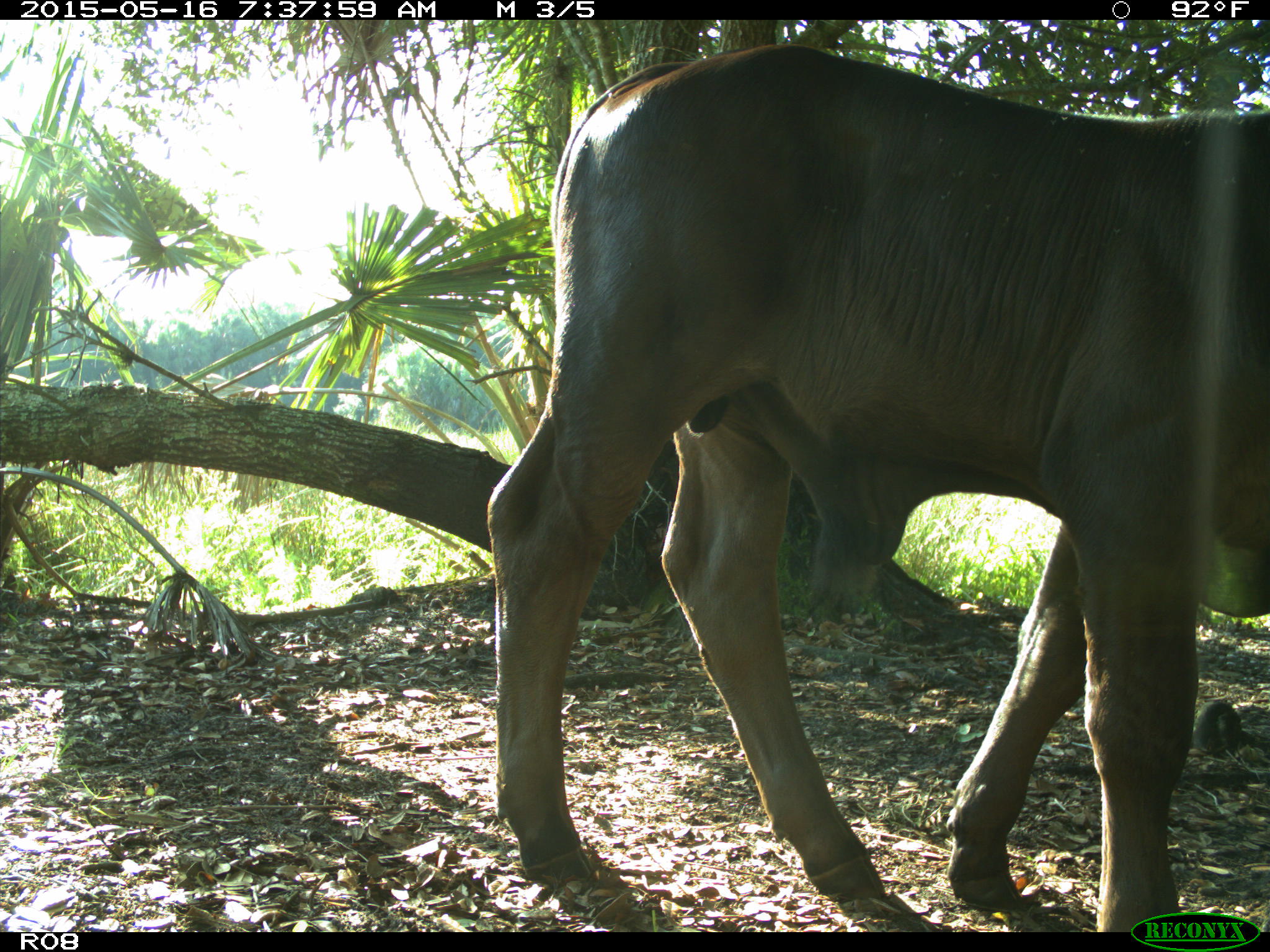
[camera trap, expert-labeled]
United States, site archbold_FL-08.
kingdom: Animalia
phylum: Chordata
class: Mammalia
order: Artiodactyla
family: Bovidae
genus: Bos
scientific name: Bos taurus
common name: domestic cow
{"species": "Bos taurus (domestic cow)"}